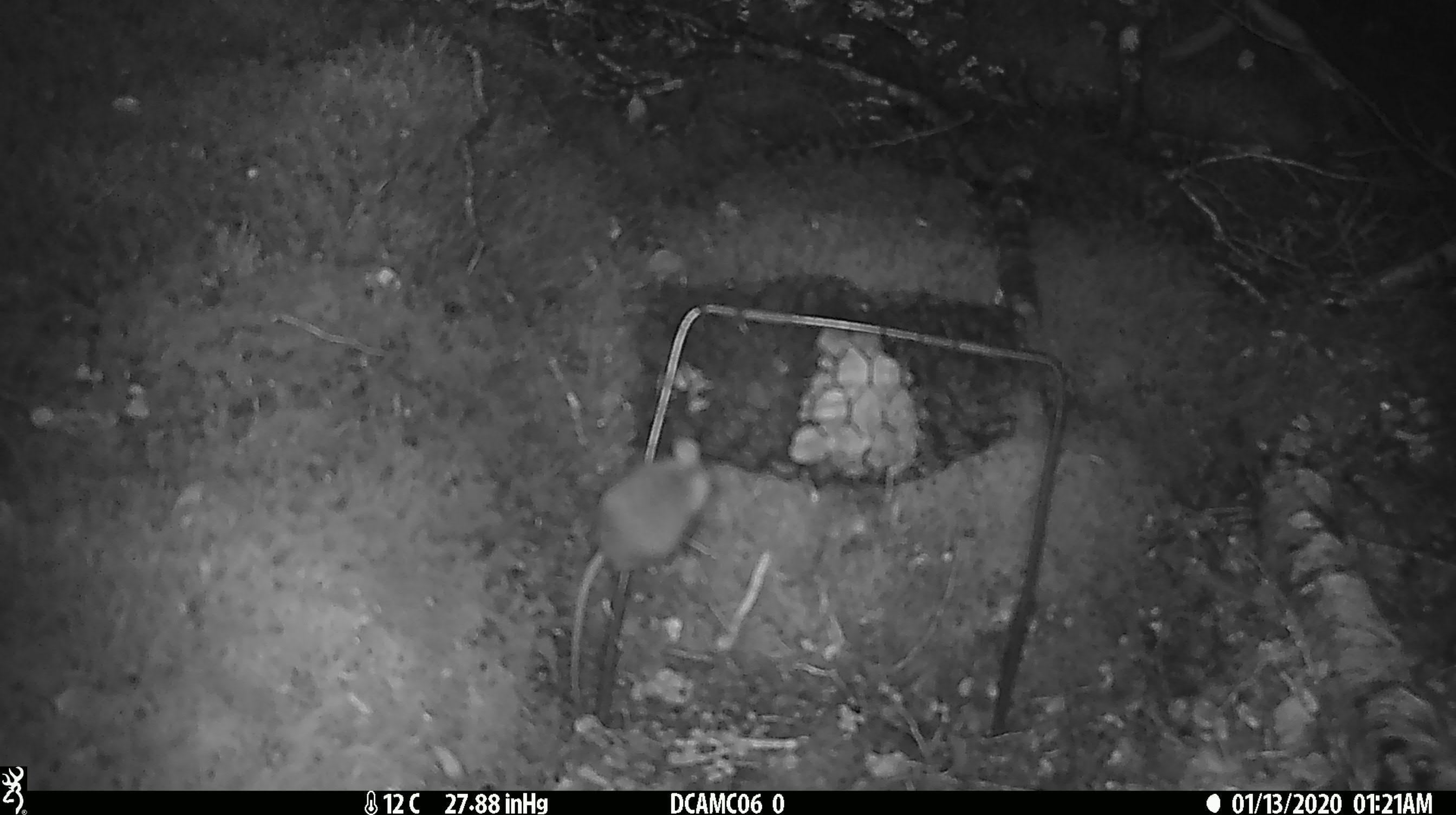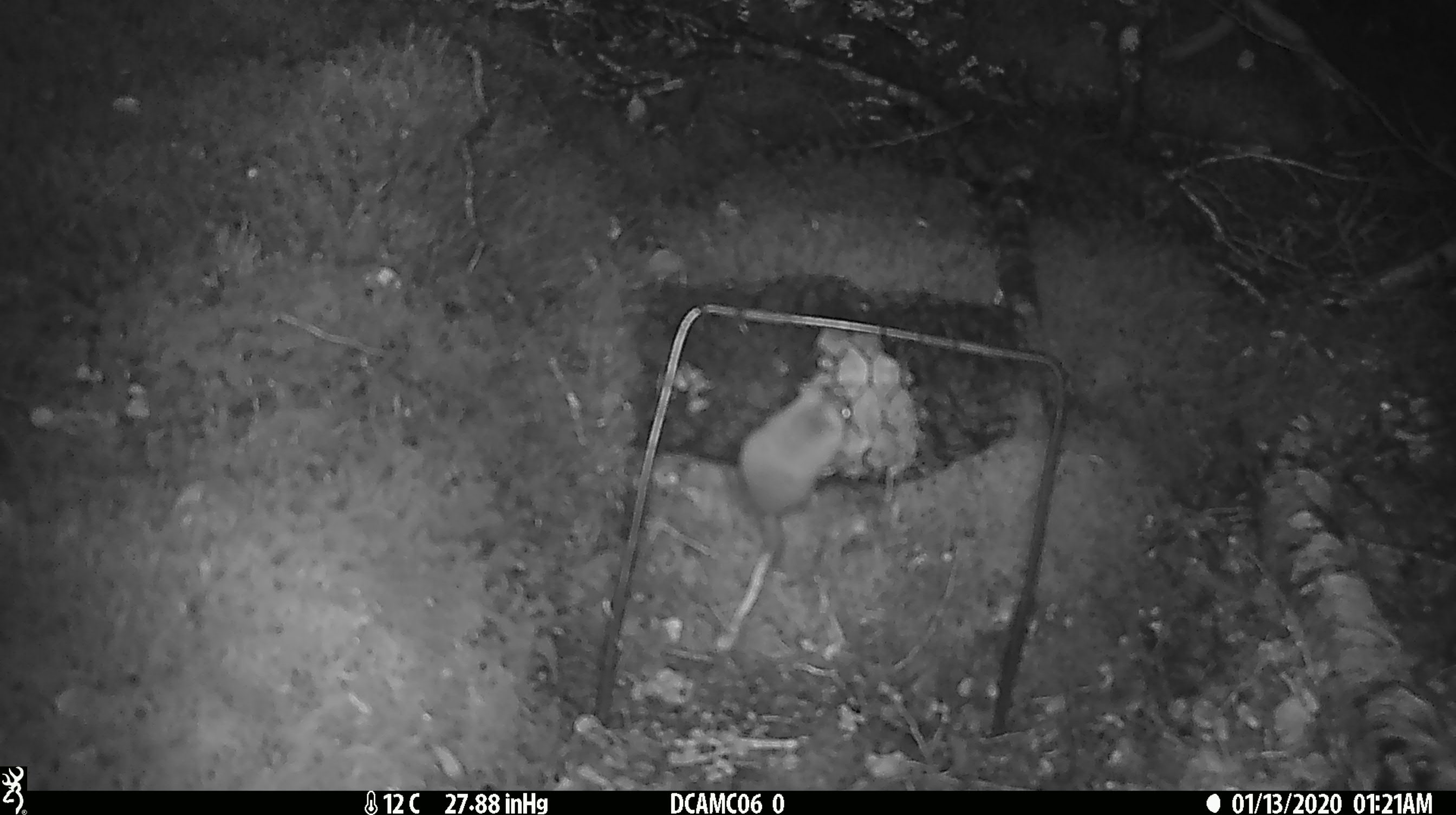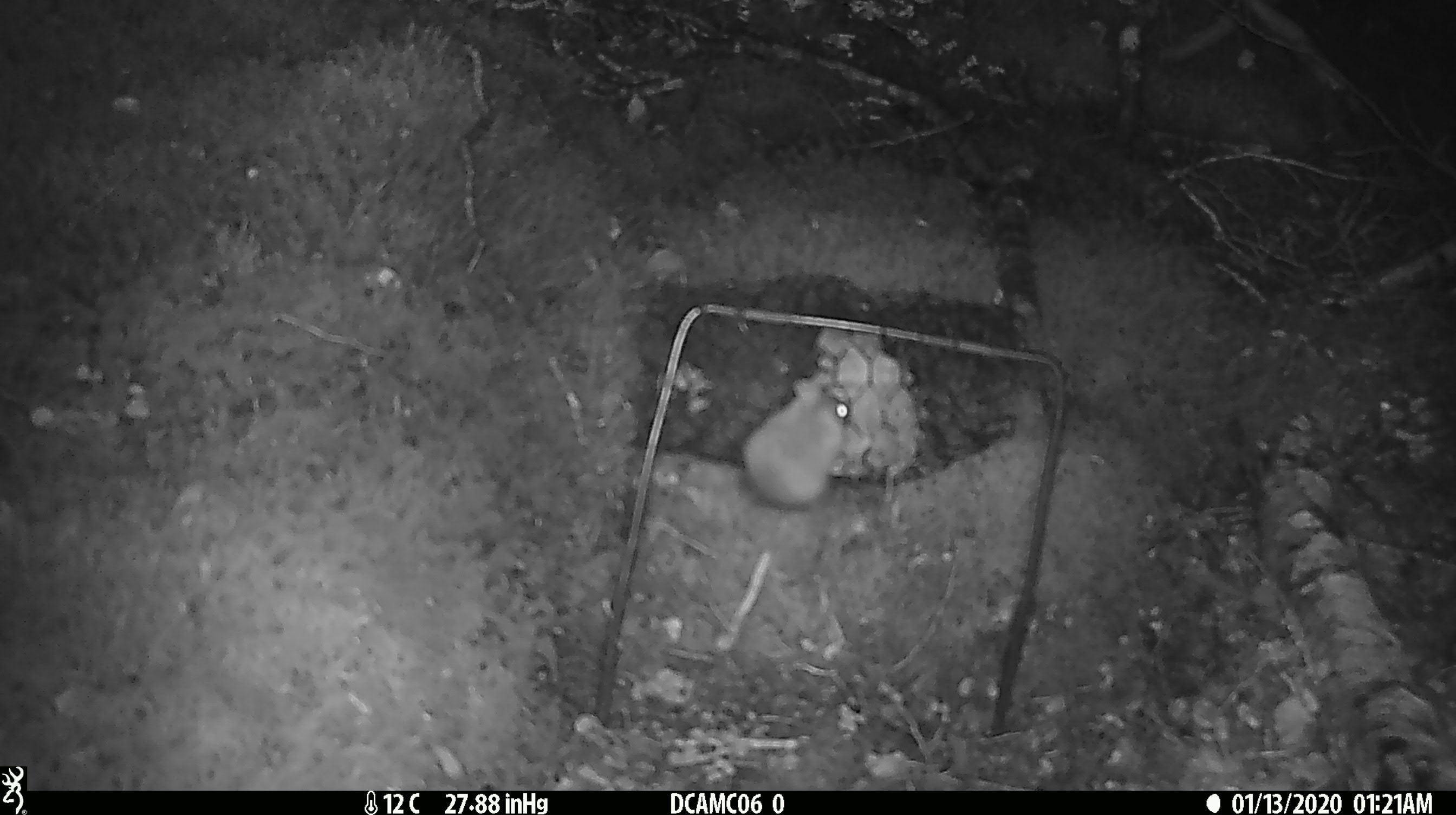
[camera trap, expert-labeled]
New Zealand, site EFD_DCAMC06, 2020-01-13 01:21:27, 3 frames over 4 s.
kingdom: Animalia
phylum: Chordata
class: Mammalia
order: Rodentia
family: Muridae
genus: Mus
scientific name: Mus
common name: mouse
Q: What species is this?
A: Mouse (Mus).